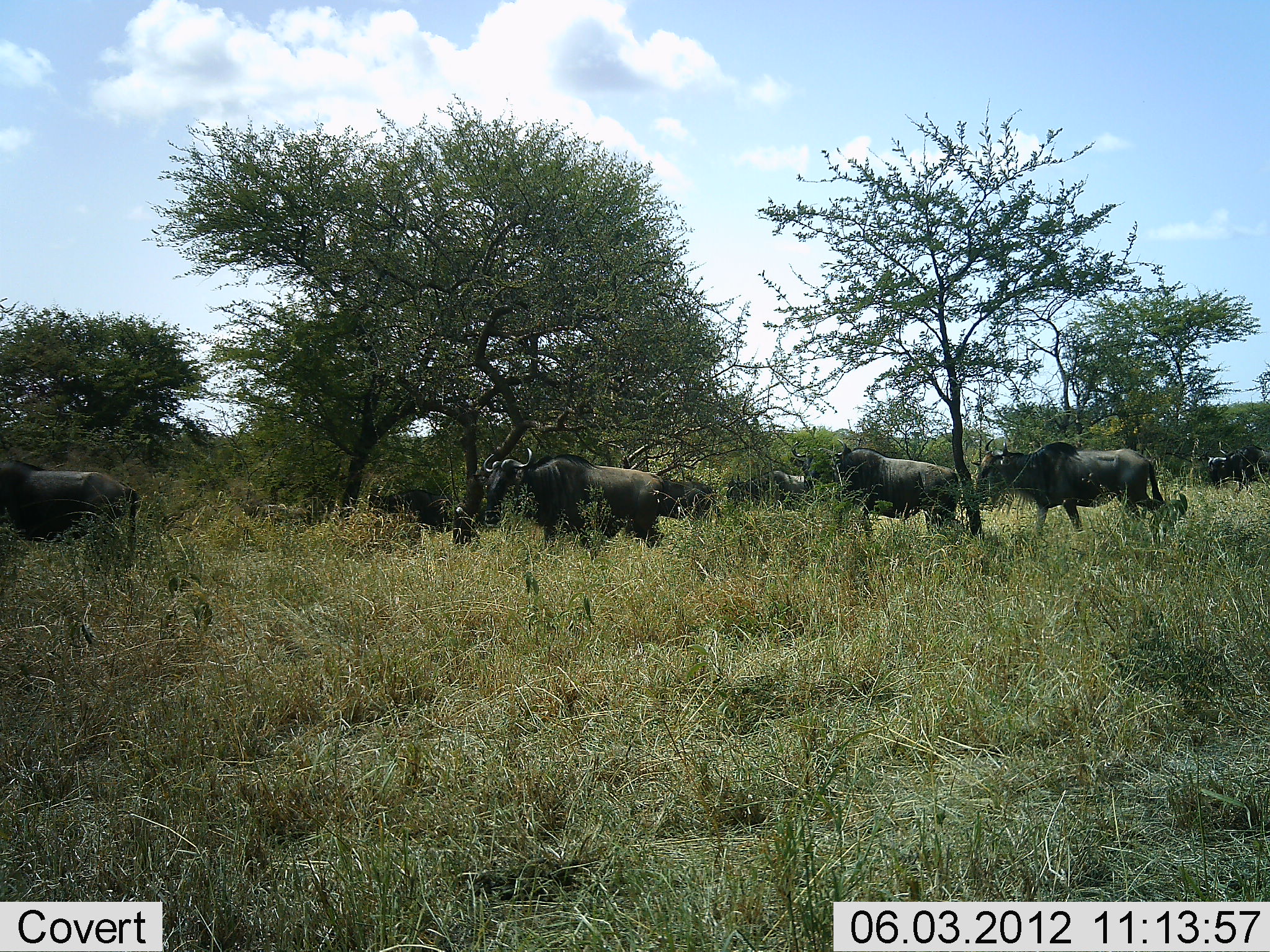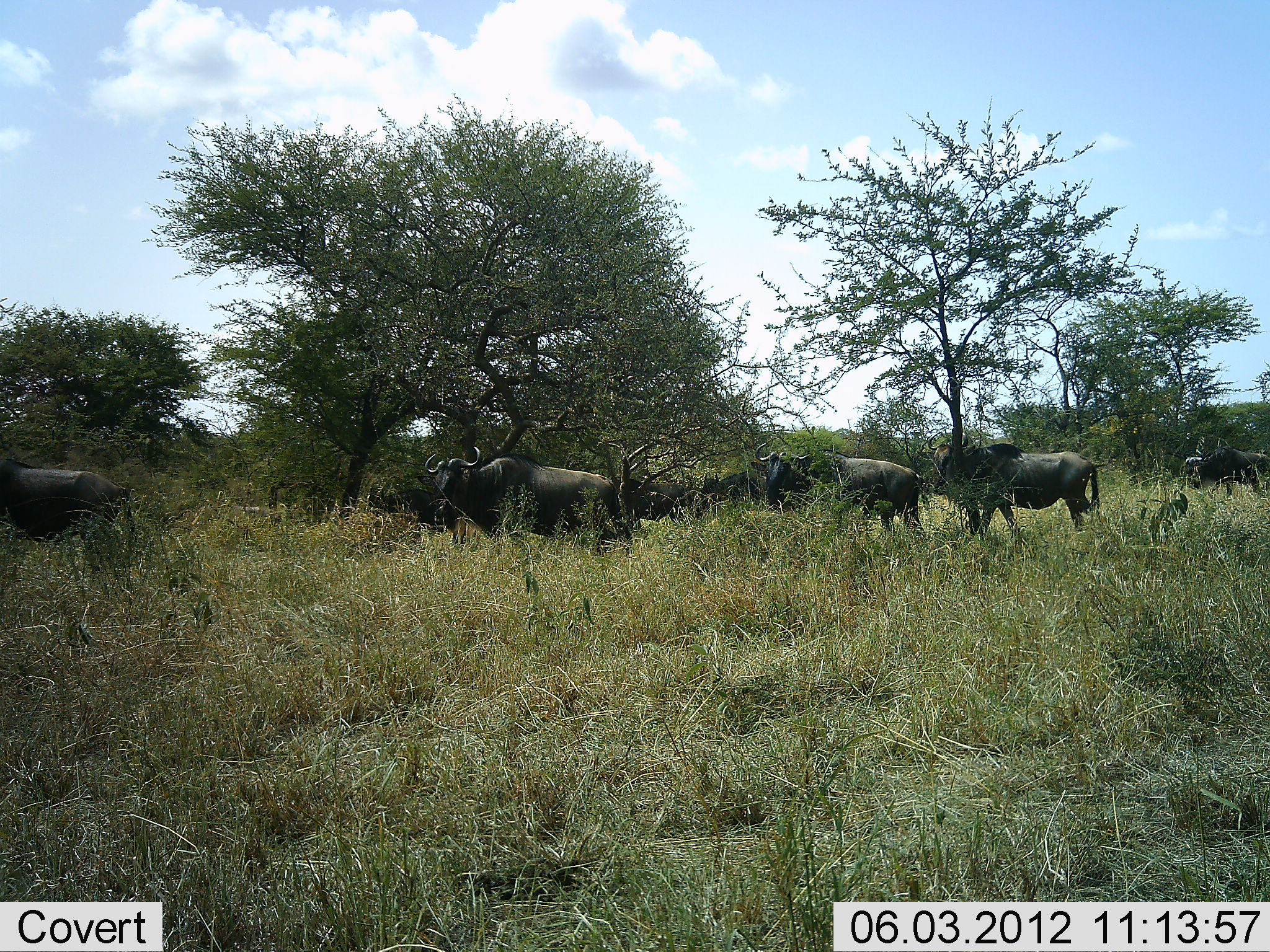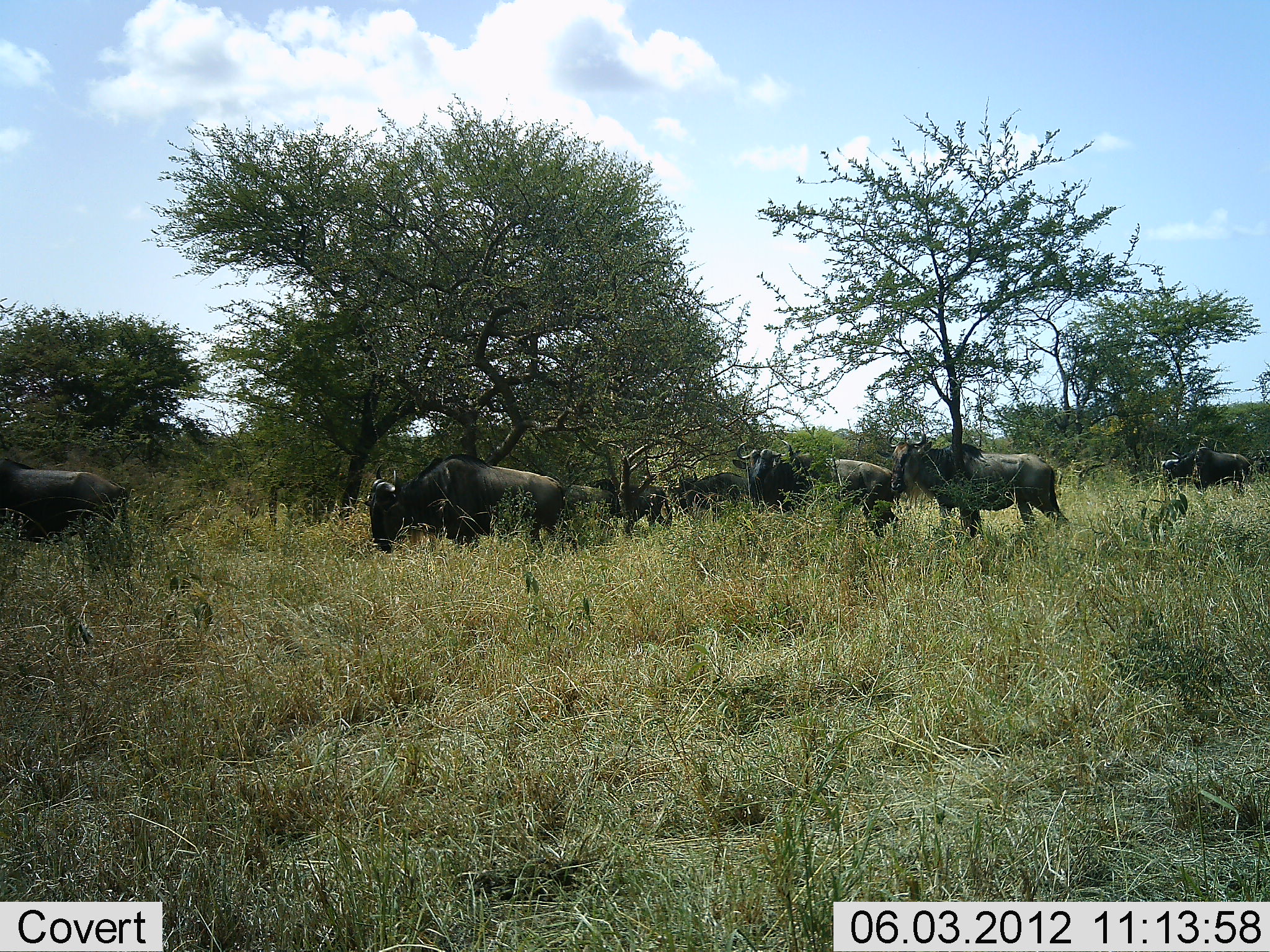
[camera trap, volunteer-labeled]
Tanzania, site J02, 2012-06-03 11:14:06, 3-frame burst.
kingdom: Animalia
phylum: Chordata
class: Mammalia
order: Artiodactyla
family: Bovidae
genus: Connochaetes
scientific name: Connochaetes taurinus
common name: blue wildebeest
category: wildebeest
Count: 9.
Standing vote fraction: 30%.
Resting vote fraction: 0%.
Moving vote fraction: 90%.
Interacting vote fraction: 0%.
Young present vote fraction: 0%.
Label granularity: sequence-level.